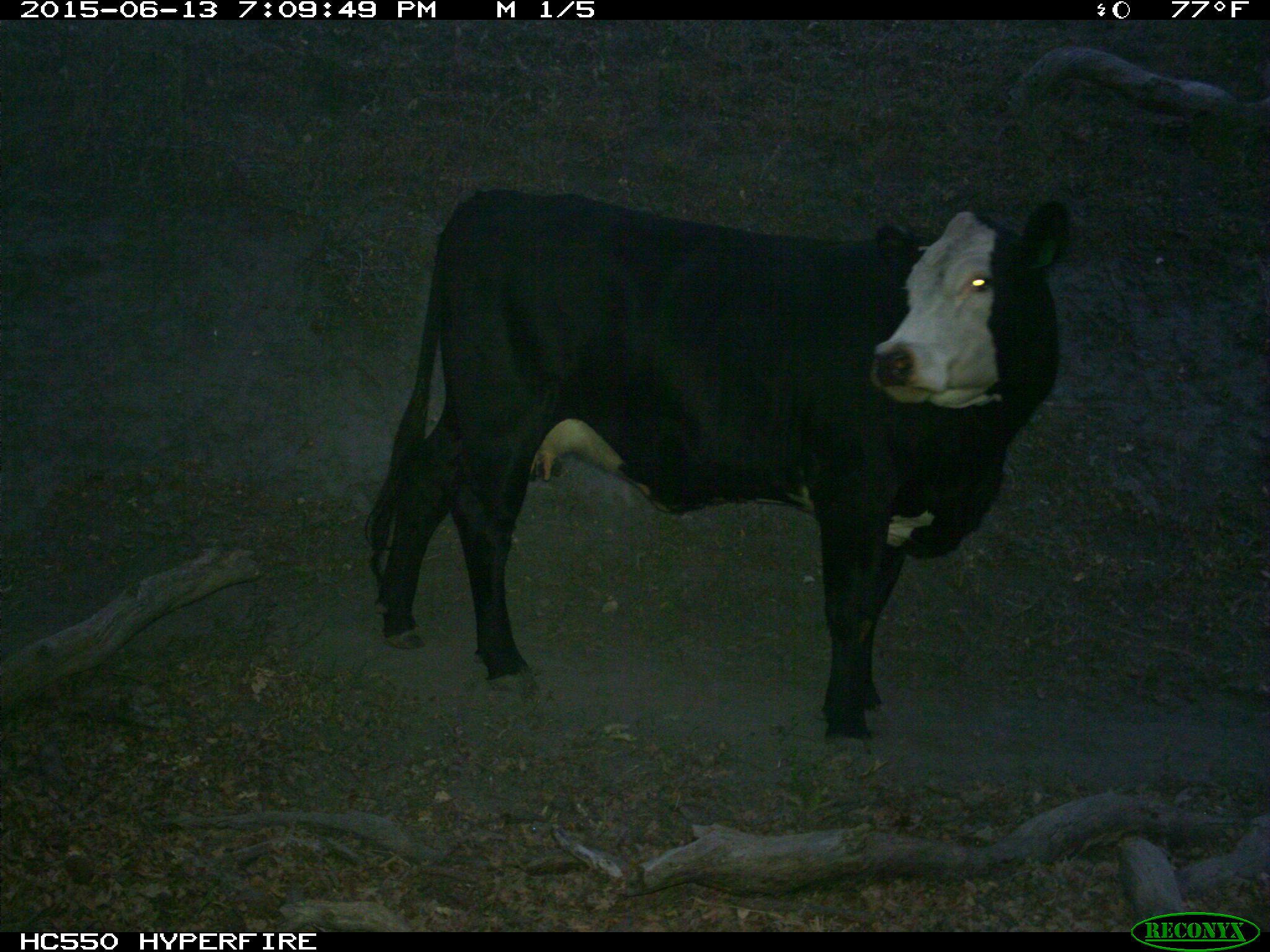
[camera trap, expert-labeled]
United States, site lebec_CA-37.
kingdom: Animalia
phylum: Chordata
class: Mammalia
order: Artiodactyla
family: Bovidae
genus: Bos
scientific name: Bos taurus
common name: domestic cow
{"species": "Bos taurus (domestic cow)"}